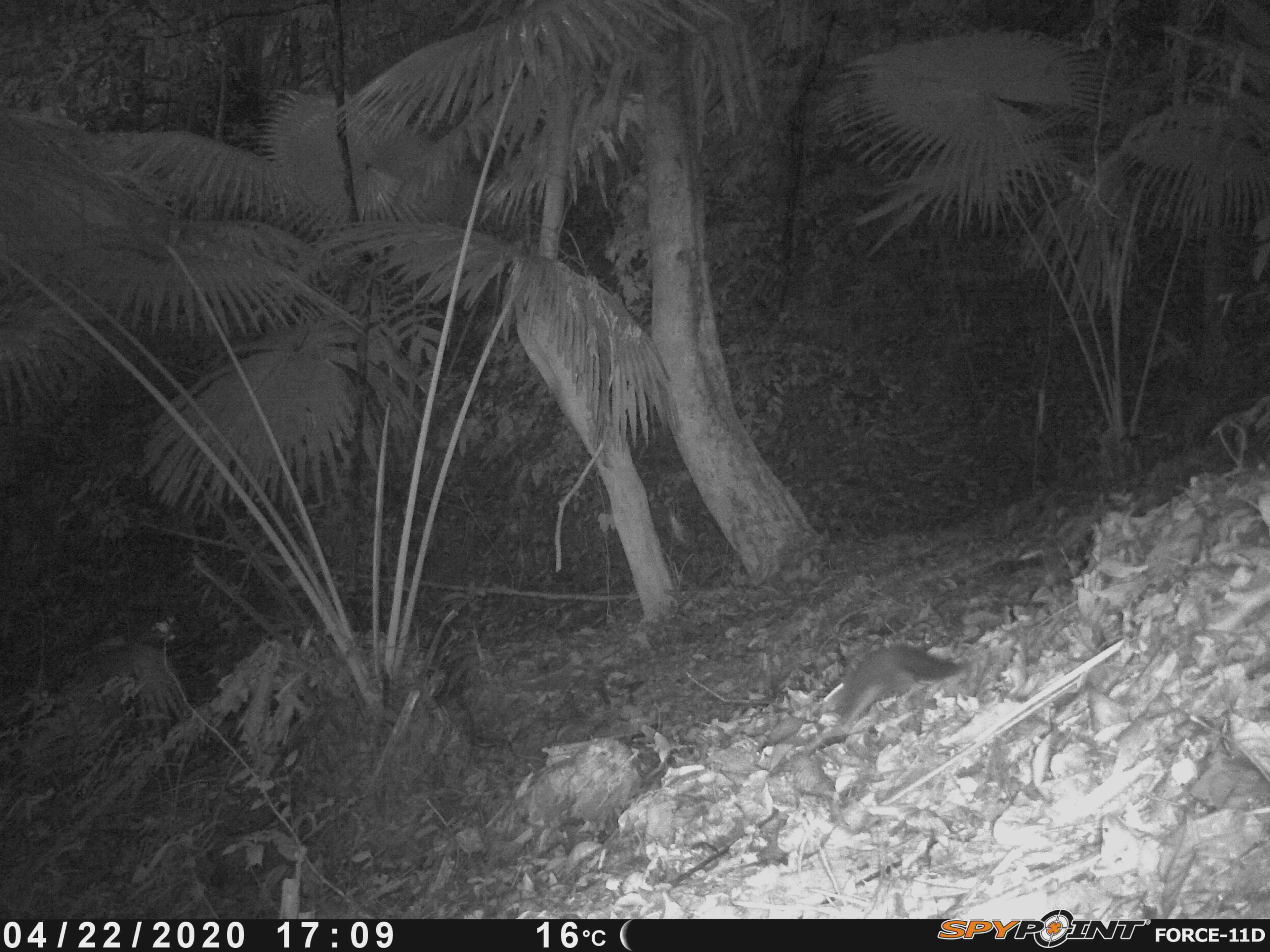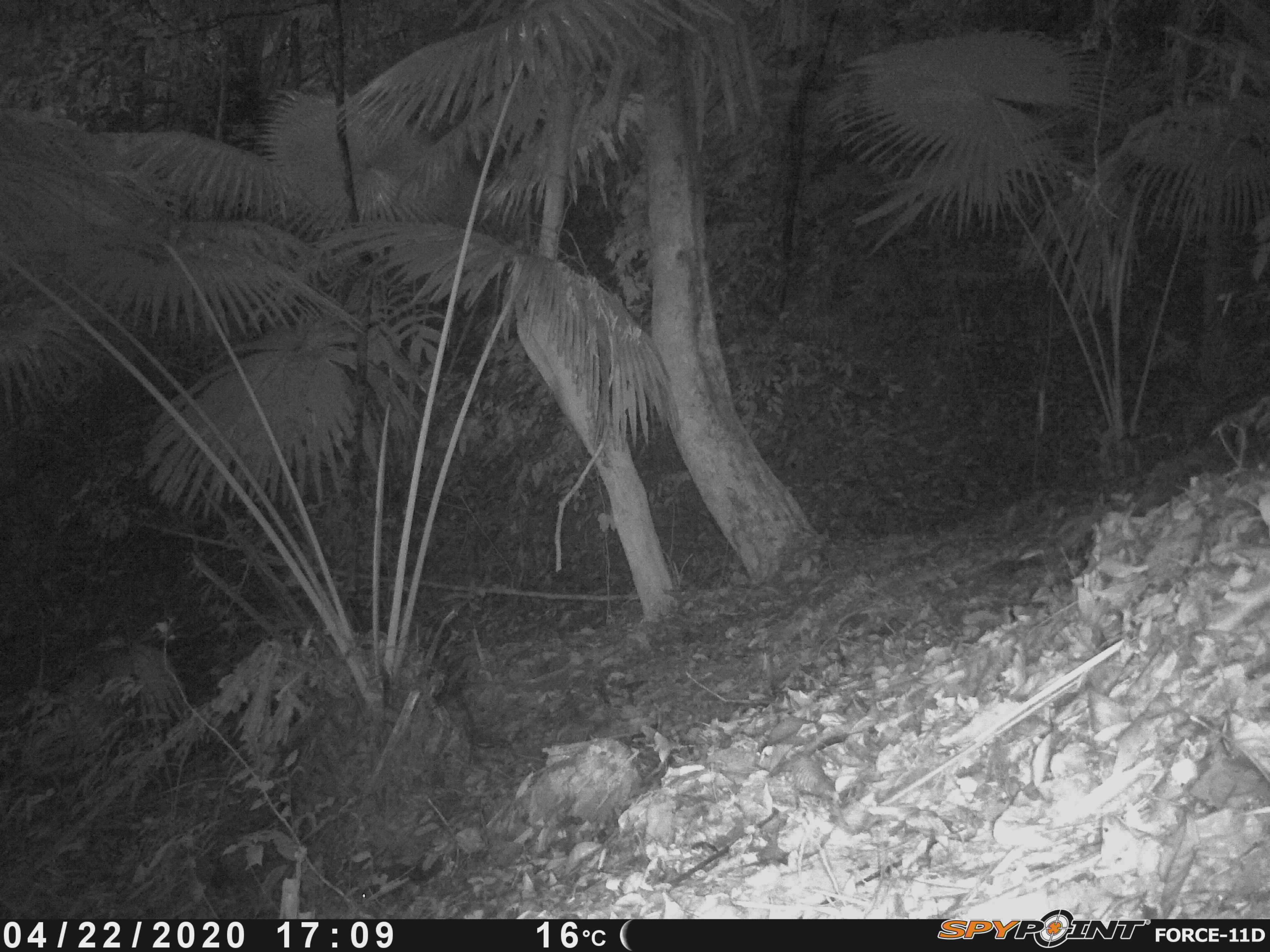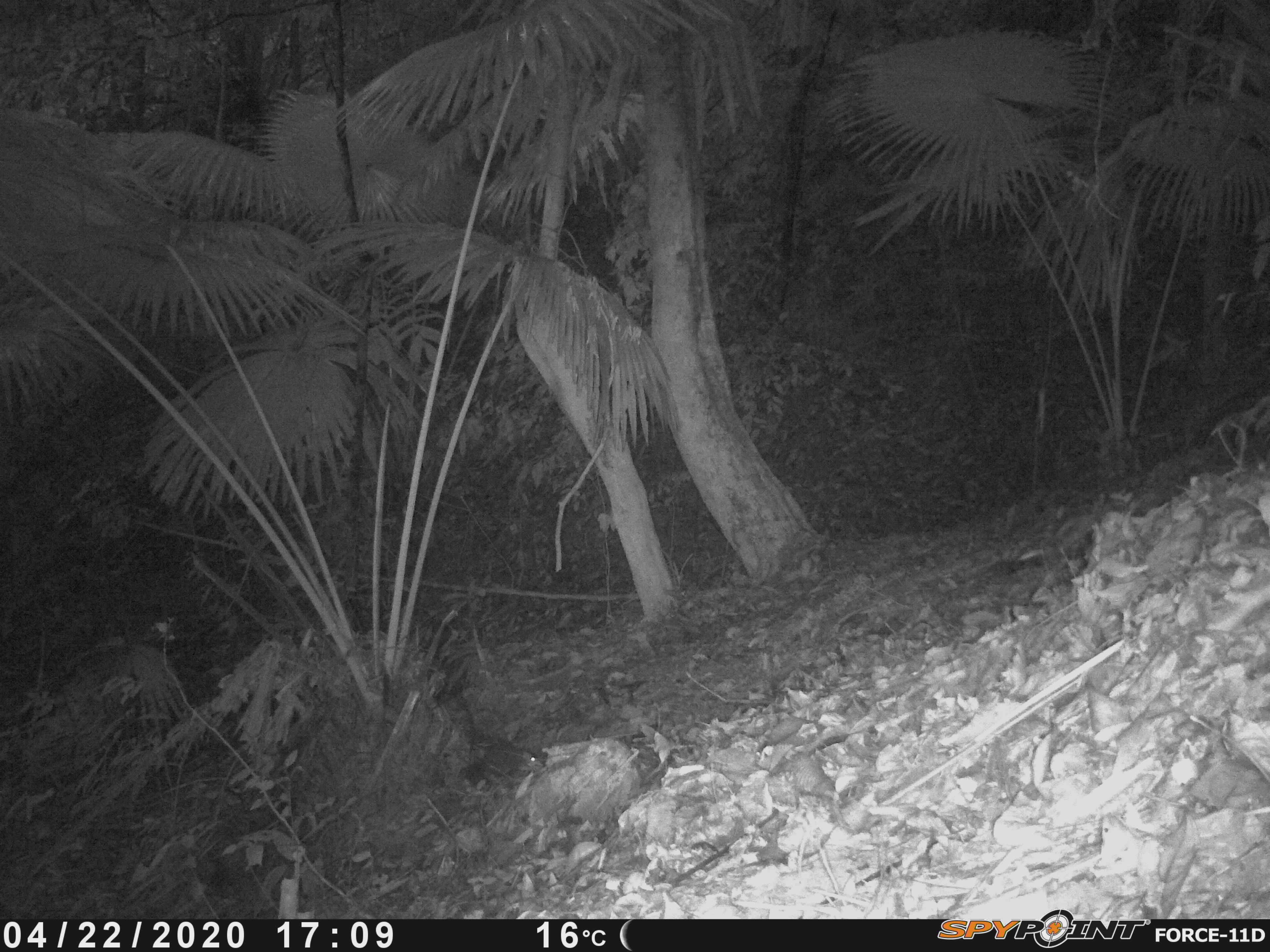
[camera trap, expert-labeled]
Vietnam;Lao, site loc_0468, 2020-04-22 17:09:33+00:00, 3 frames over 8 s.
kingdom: Animalia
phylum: Chordata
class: Mammalia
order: Rodentia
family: Sciuridae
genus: Dremomys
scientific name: Dremomys rufigenis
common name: red-cheeked squirrel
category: red cheeked squirrel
Red cheeked squirrel (red-cheeked squirrel) (Dremomys rufigenis). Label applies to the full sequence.